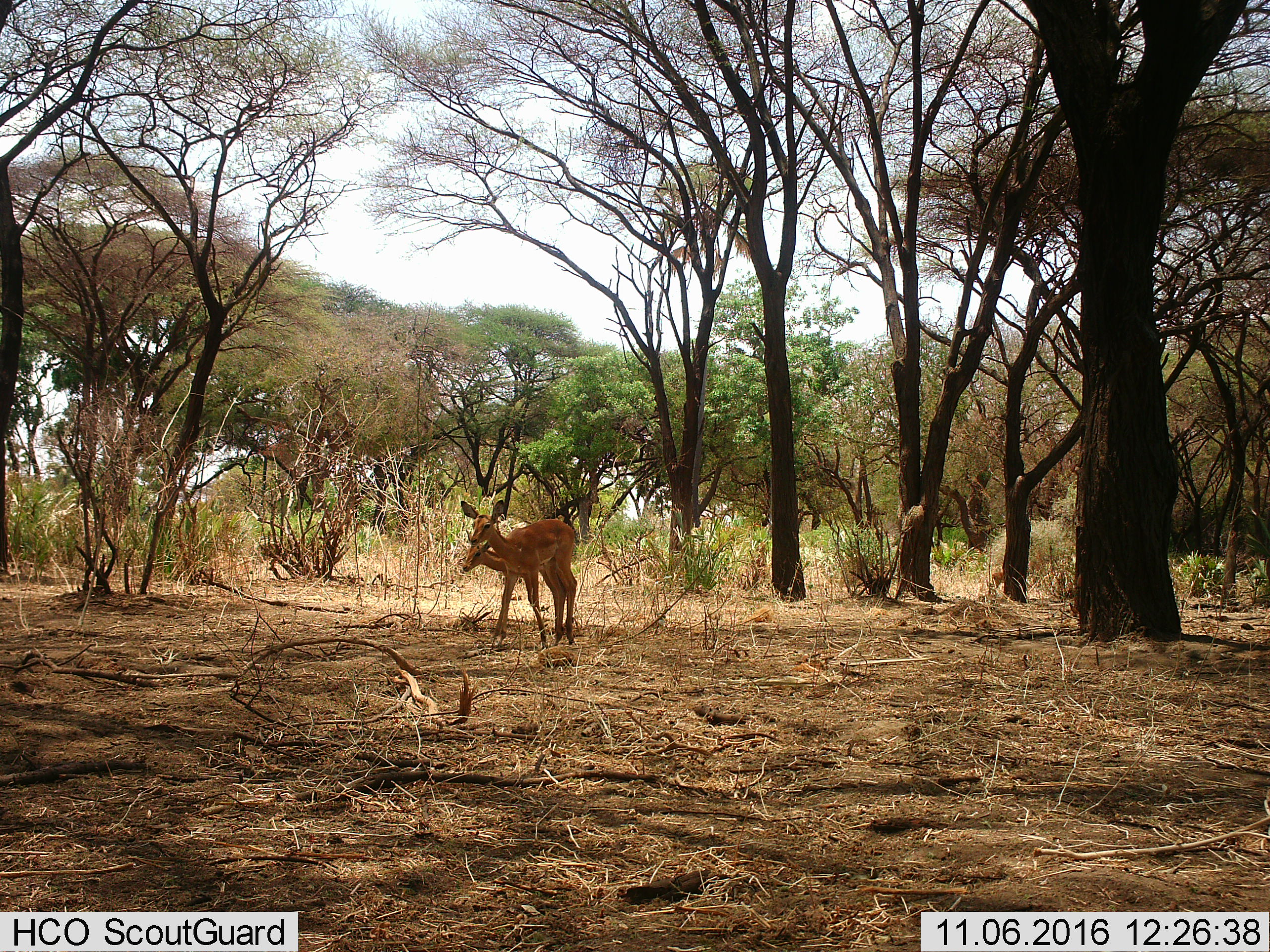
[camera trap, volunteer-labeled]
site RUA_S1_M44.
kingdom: Animalia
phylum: Chordata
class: Mammalia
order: Artiodactyla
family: Bovidae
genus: Aepyceros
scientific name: Aepyceros melampus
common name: impala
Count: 3.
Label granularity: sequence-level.